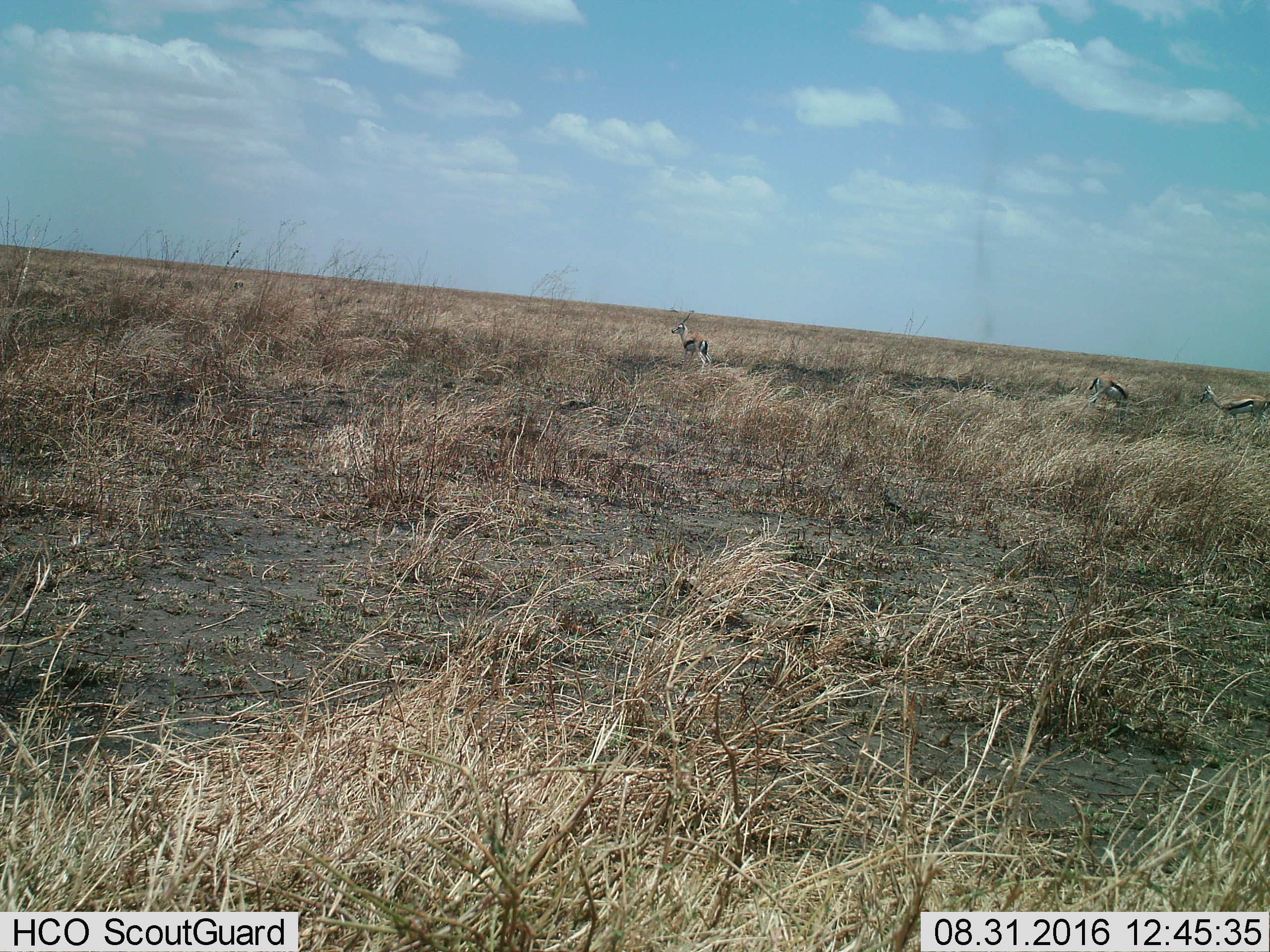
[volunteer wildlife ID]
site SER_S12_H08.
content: unidentified animal